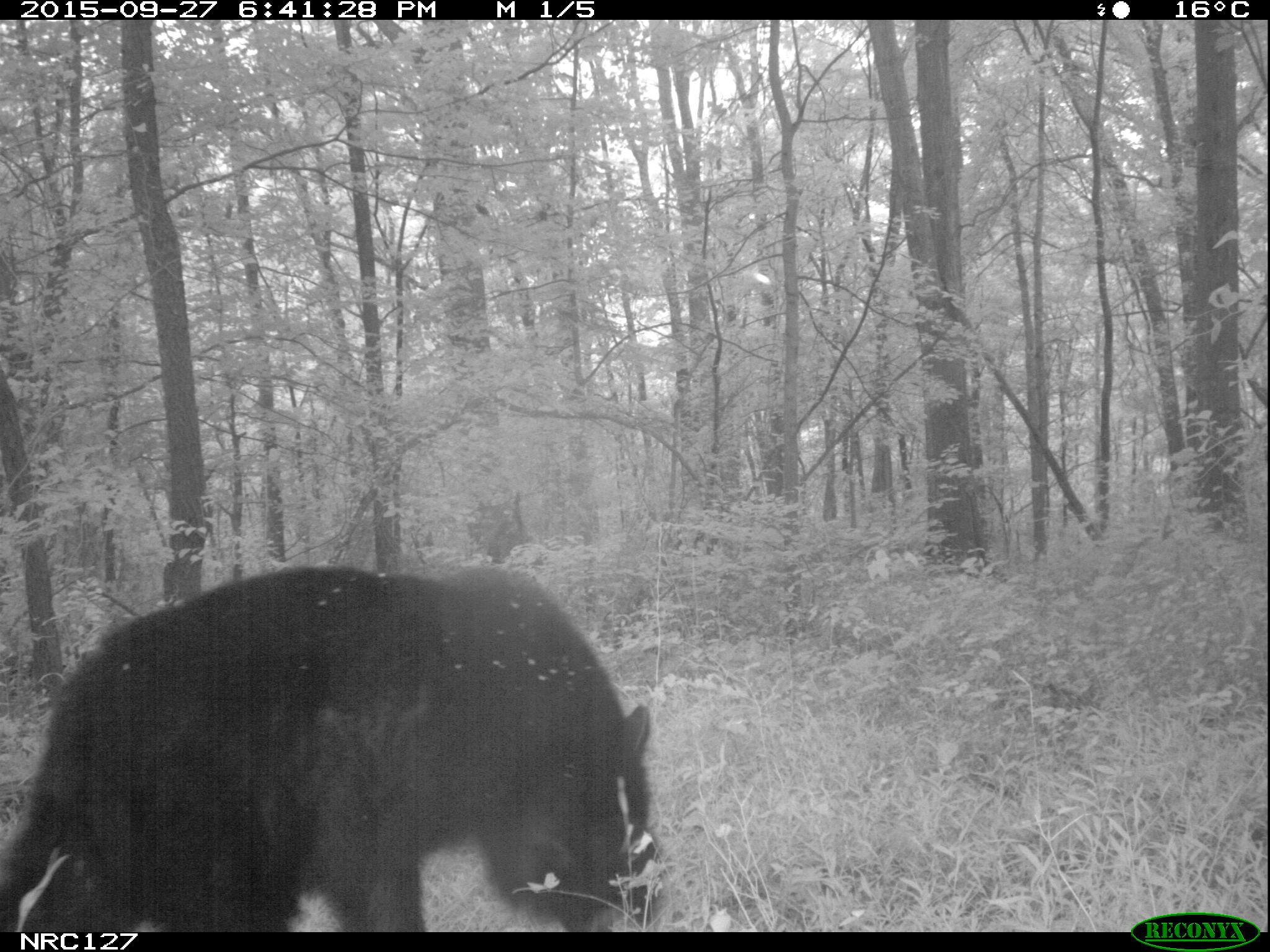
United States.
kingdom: Animalia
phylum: Chordata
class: Mammalia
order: Carnivora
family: Ursidae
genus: Ursus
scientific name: Ursus americanus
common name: american black bear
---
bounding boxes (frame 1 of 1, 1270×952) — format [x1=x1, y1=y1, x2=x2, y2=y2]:
American Black Bear: [x1=21, y1=546, x2=673, y2=922]